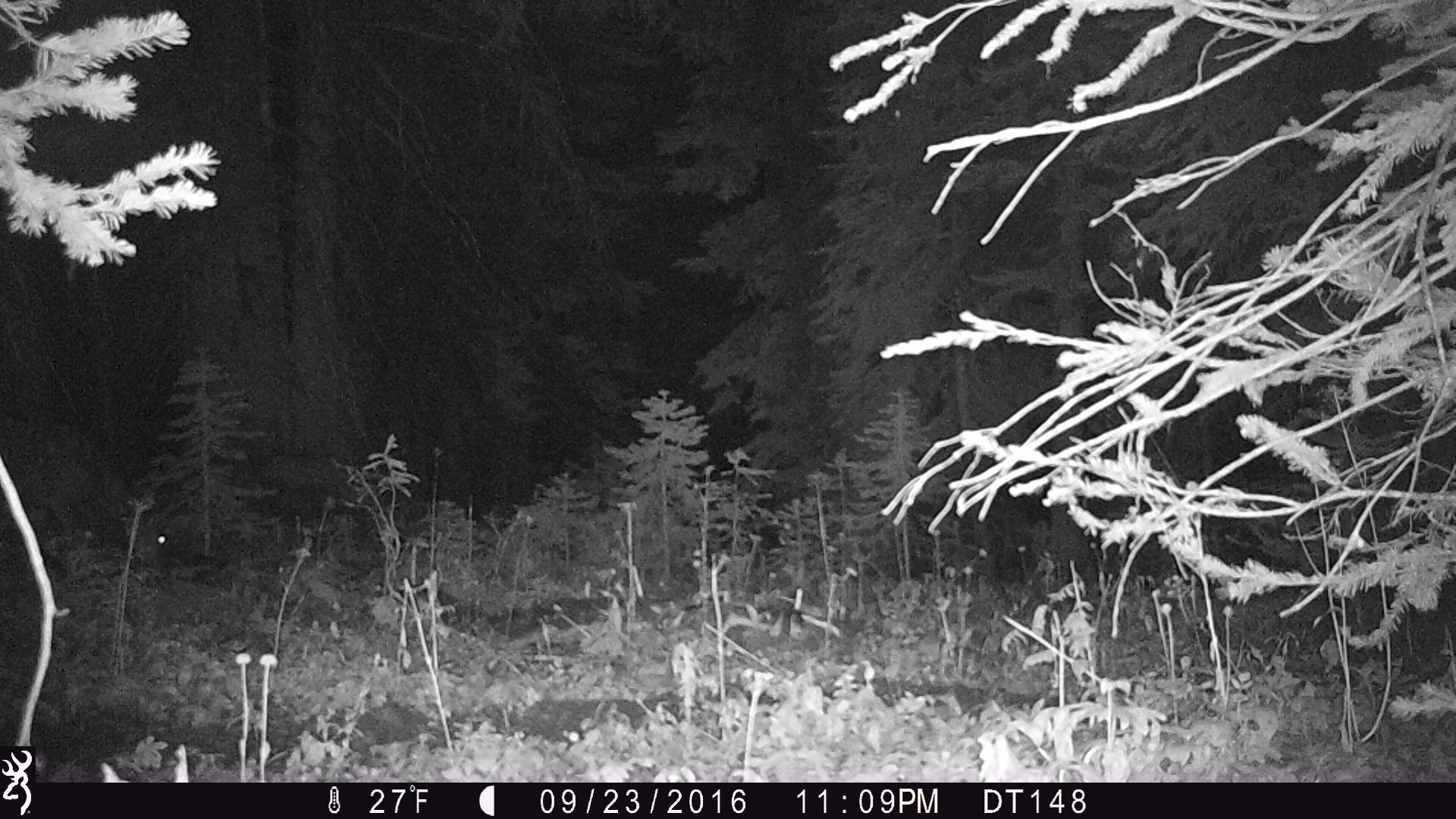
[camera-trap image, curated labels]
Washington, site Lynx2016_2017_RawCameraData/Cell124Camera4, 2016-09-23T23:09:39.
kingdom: Animalia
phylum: Chordata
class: Mammalia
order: Artiodactyla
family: Cervidae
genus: Odocoileus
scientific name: Odocoileus hemionus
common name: mule deer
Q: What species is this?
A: Odocoileus hemionus (mule deer).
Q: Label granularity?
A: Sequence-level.